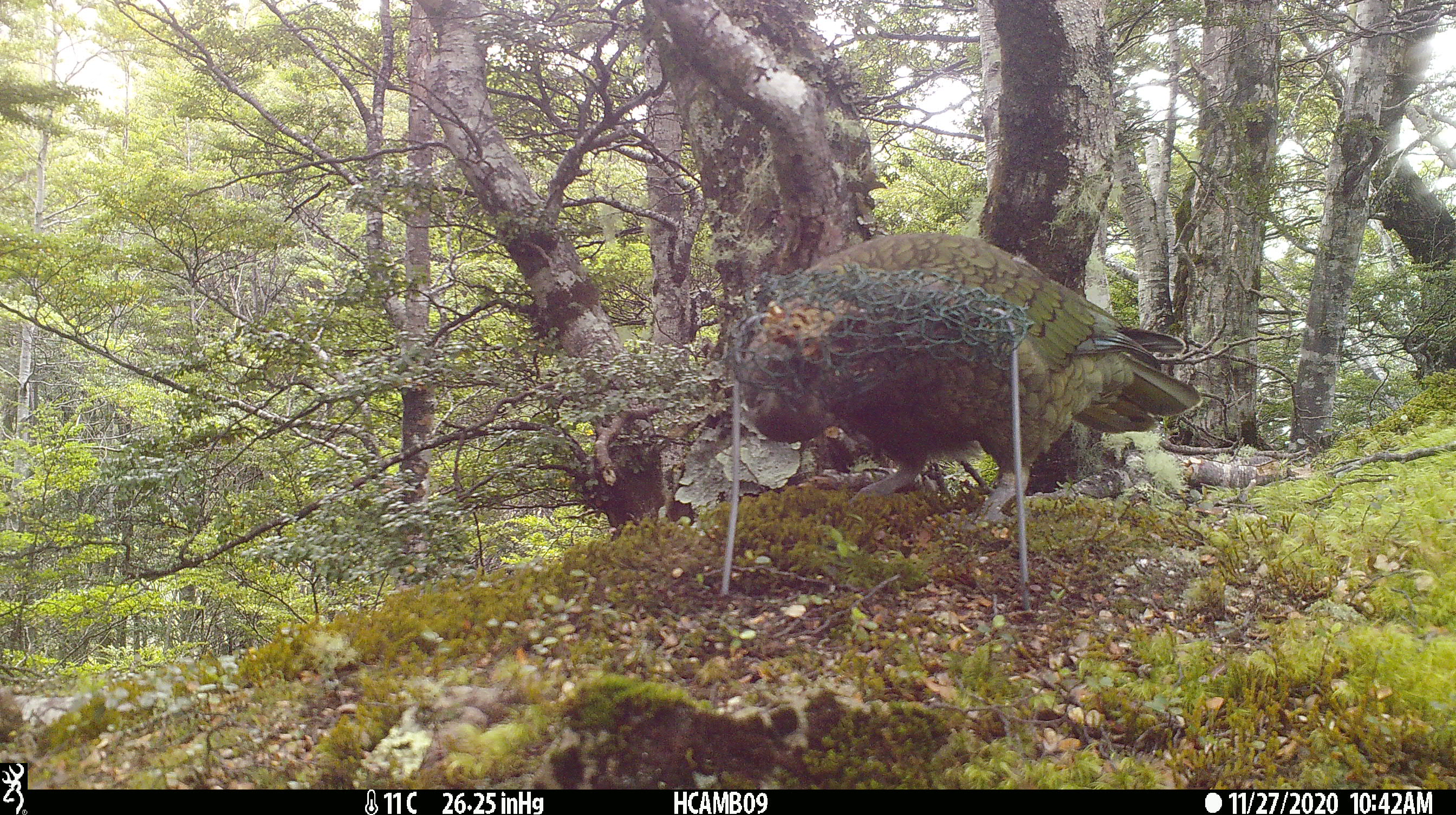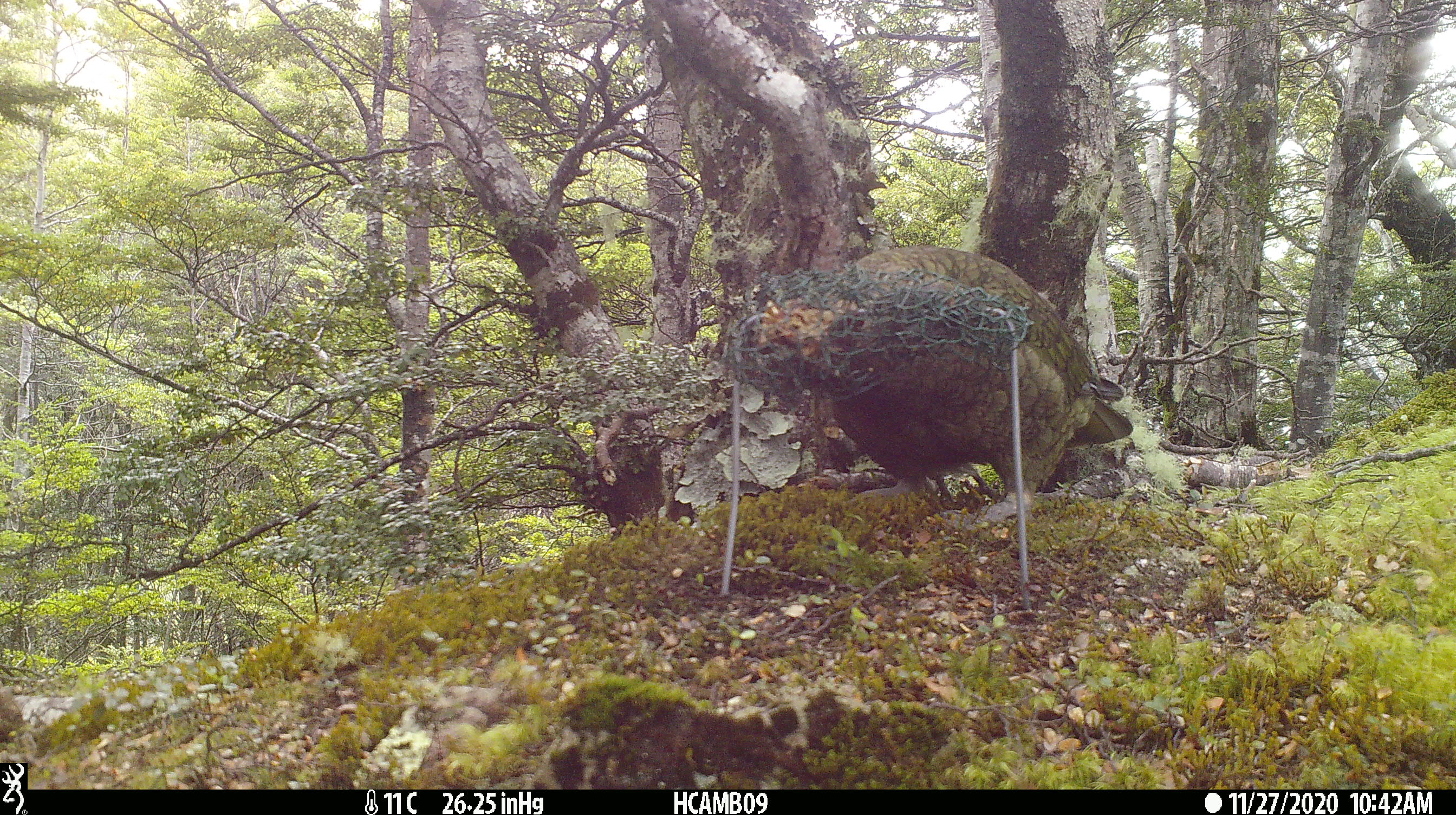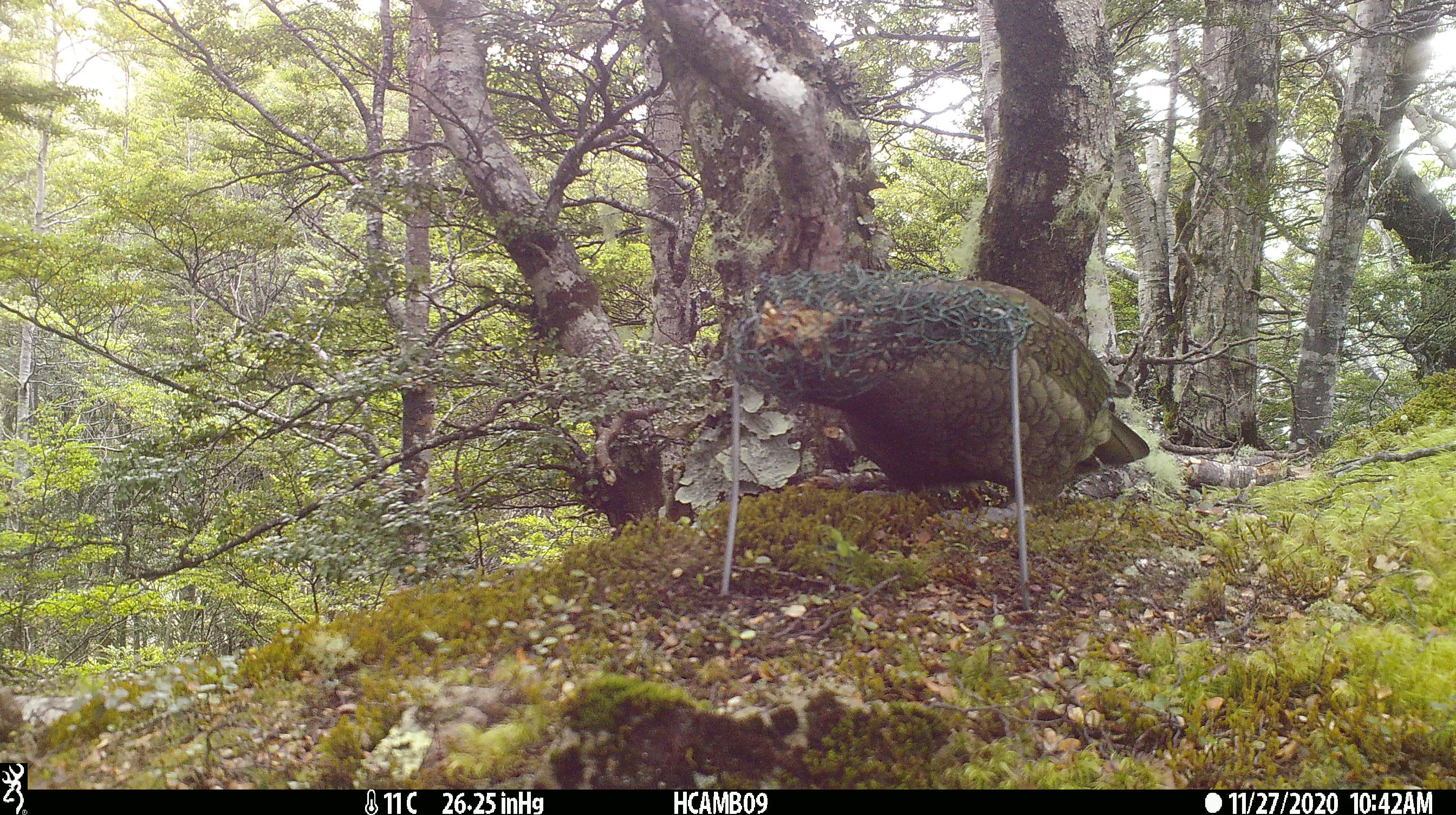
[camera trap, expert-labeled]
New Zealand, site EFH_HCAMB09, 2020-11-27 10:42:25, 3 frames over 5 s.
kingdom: Animalia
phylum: Chordata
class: Aves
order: Psittaciformes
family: Strigopidae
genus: Nestor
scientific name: Nestor notabilis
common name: kea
Kea (Nestor notabilis).